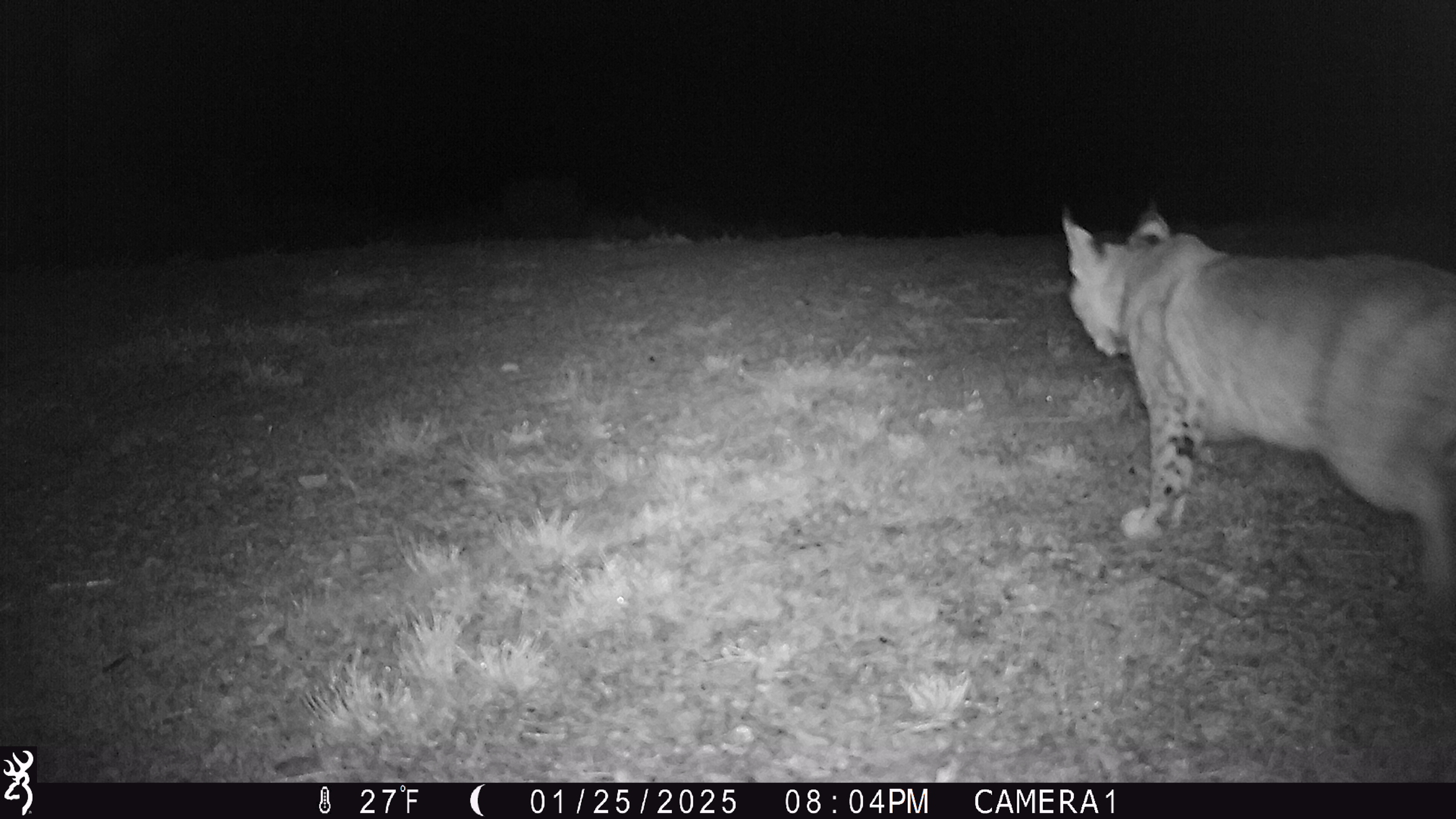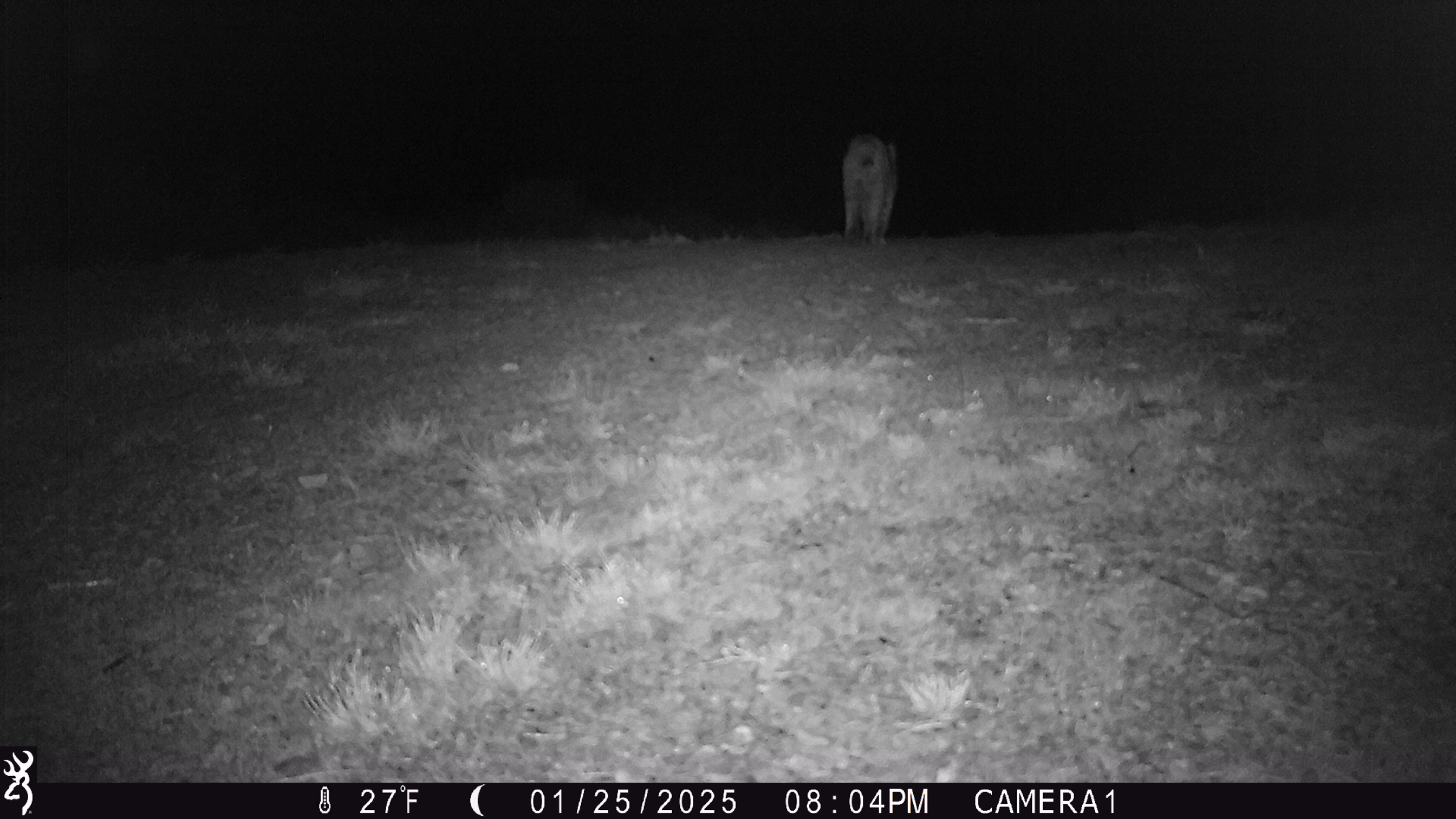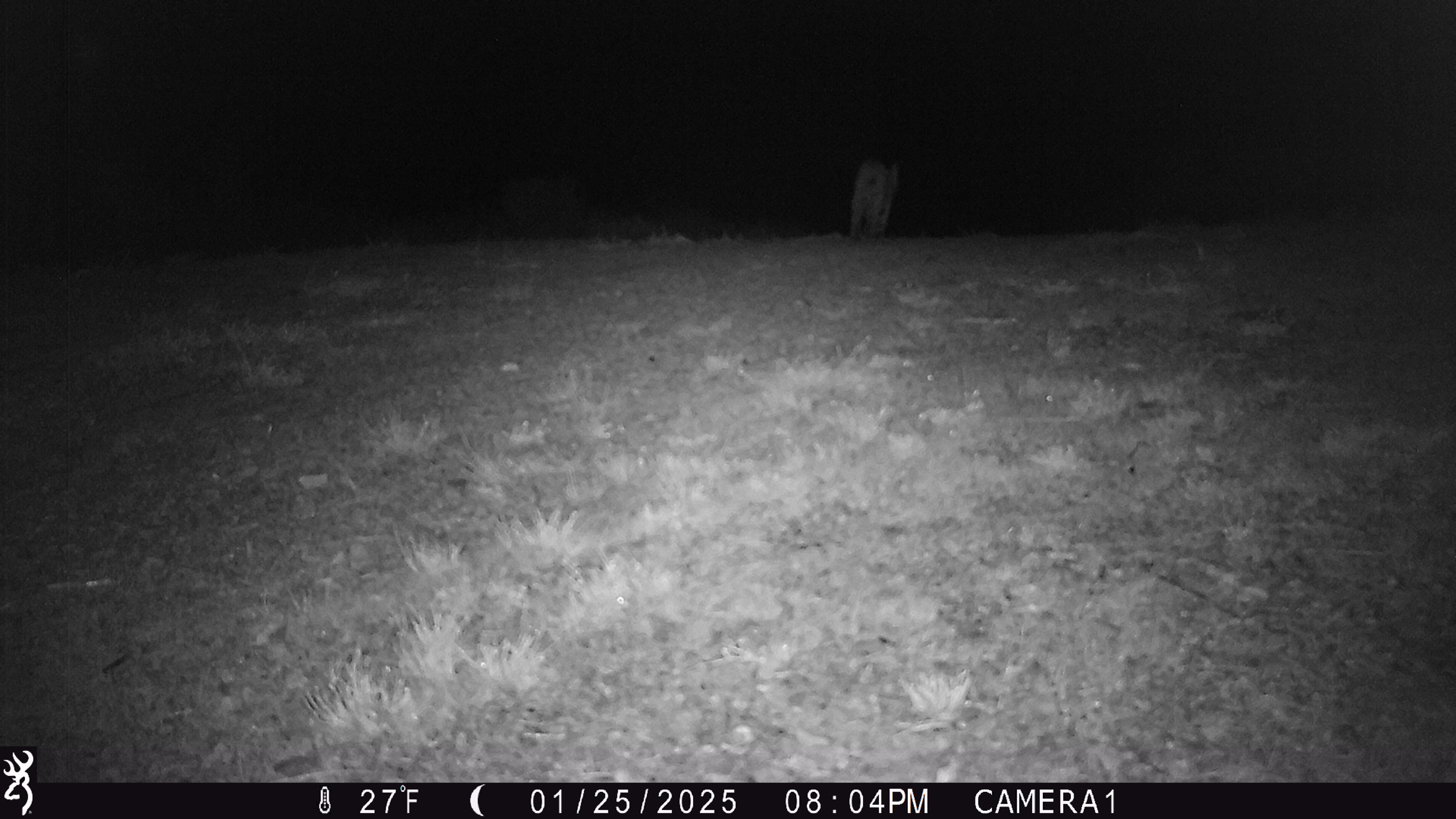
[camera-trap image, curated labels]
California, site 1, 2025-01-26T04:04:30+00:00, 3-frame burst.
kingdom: Animalia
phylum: Chordata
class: Mammalia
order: Carnivora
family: Felidae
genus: Lynx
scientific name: Lynx rufus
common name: bobcat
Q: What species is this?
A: Bobcat (Lynx rufus).